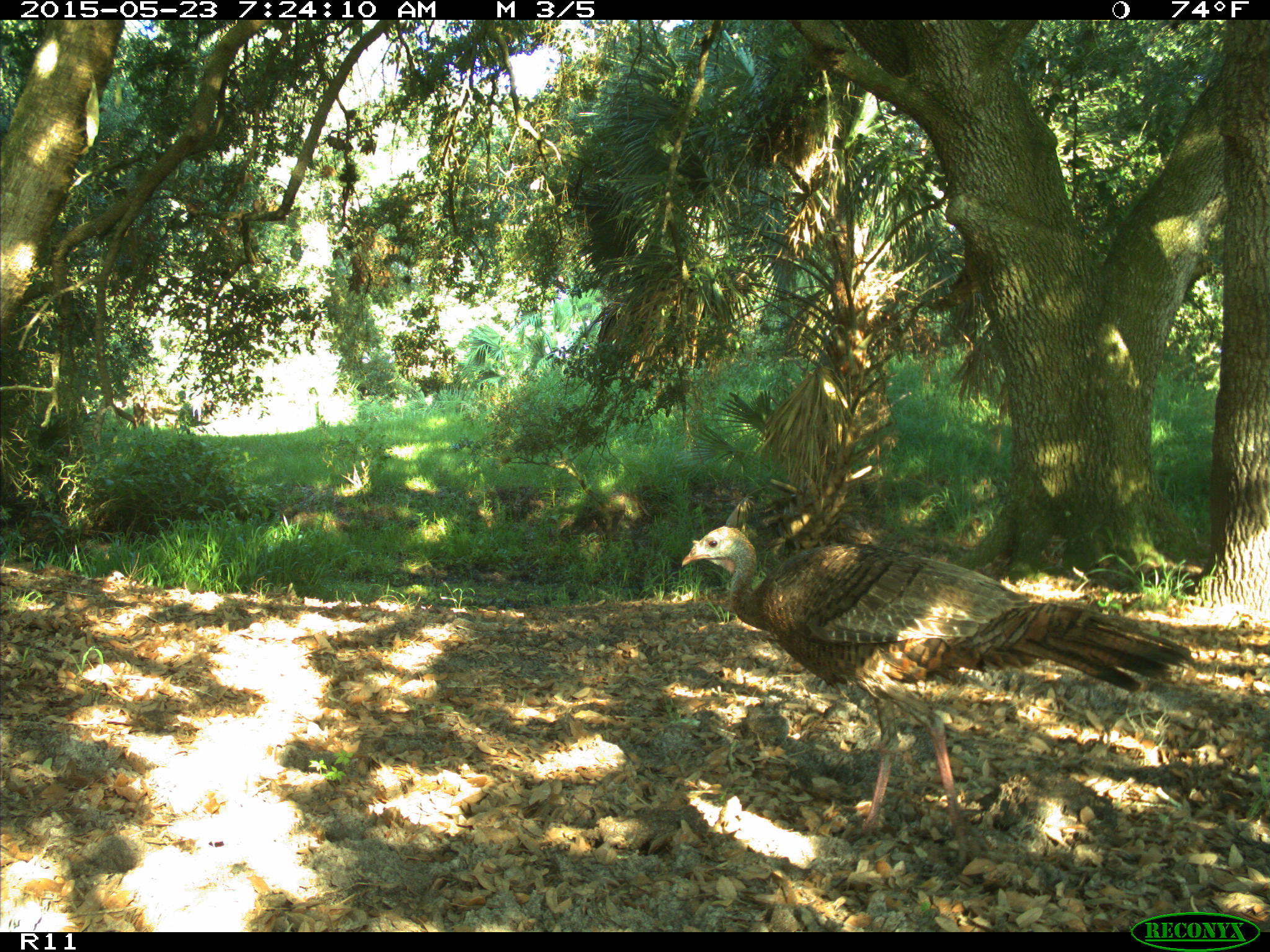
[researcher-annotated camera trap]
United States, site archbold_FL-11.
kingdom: Animalia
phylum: Chordata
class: Aves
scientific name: Aves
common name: birds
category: unidentified bird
Unidentified bird (birds) (Aves).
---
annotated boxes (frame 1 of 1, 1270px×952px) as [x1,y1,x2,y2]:
animal: [680,525,1195,876]